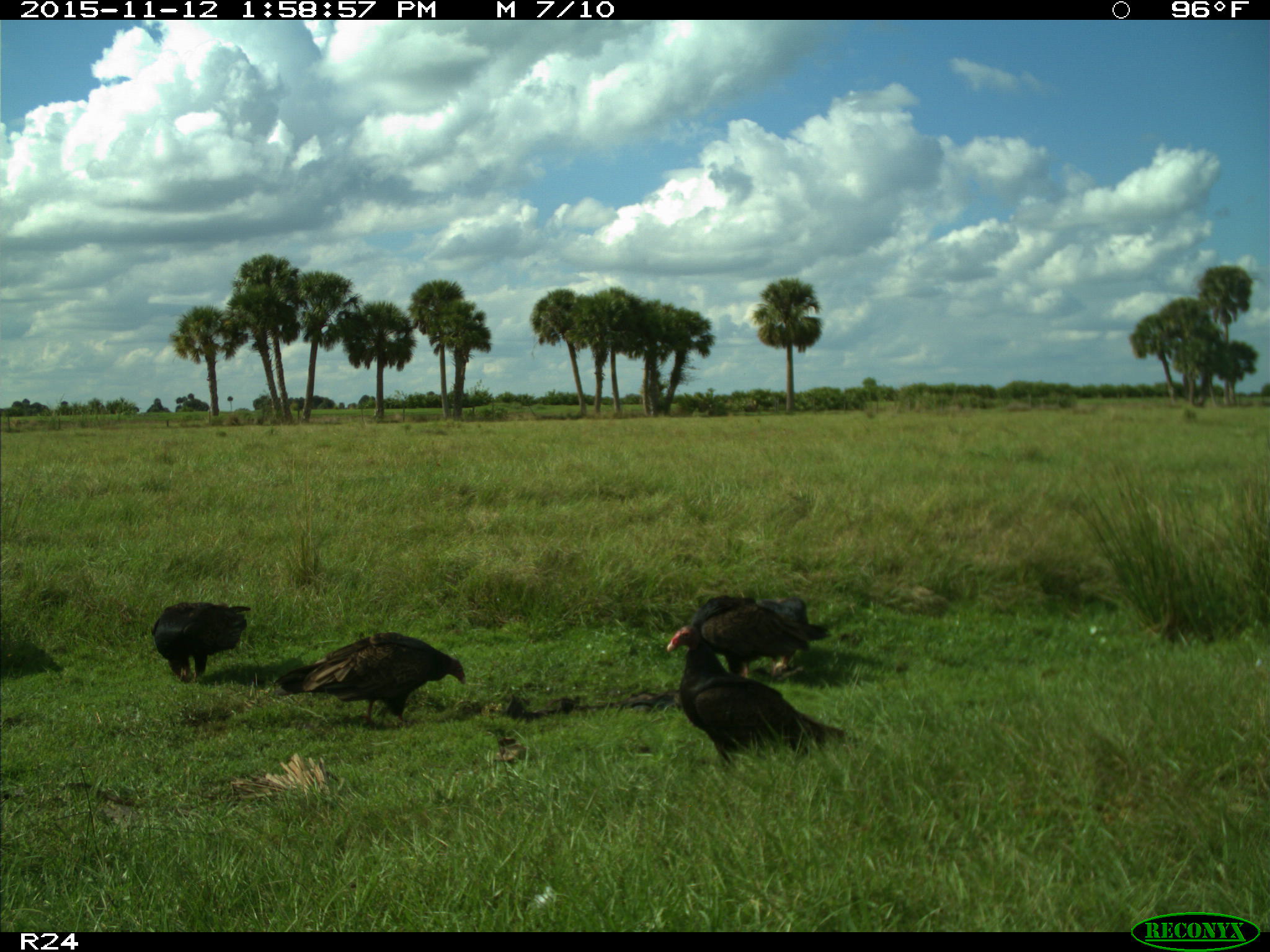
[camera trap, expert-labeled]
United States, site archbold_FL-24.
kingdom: Animalia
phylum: Chordata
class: Aves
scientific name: Aves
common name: birds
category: unidentified bird